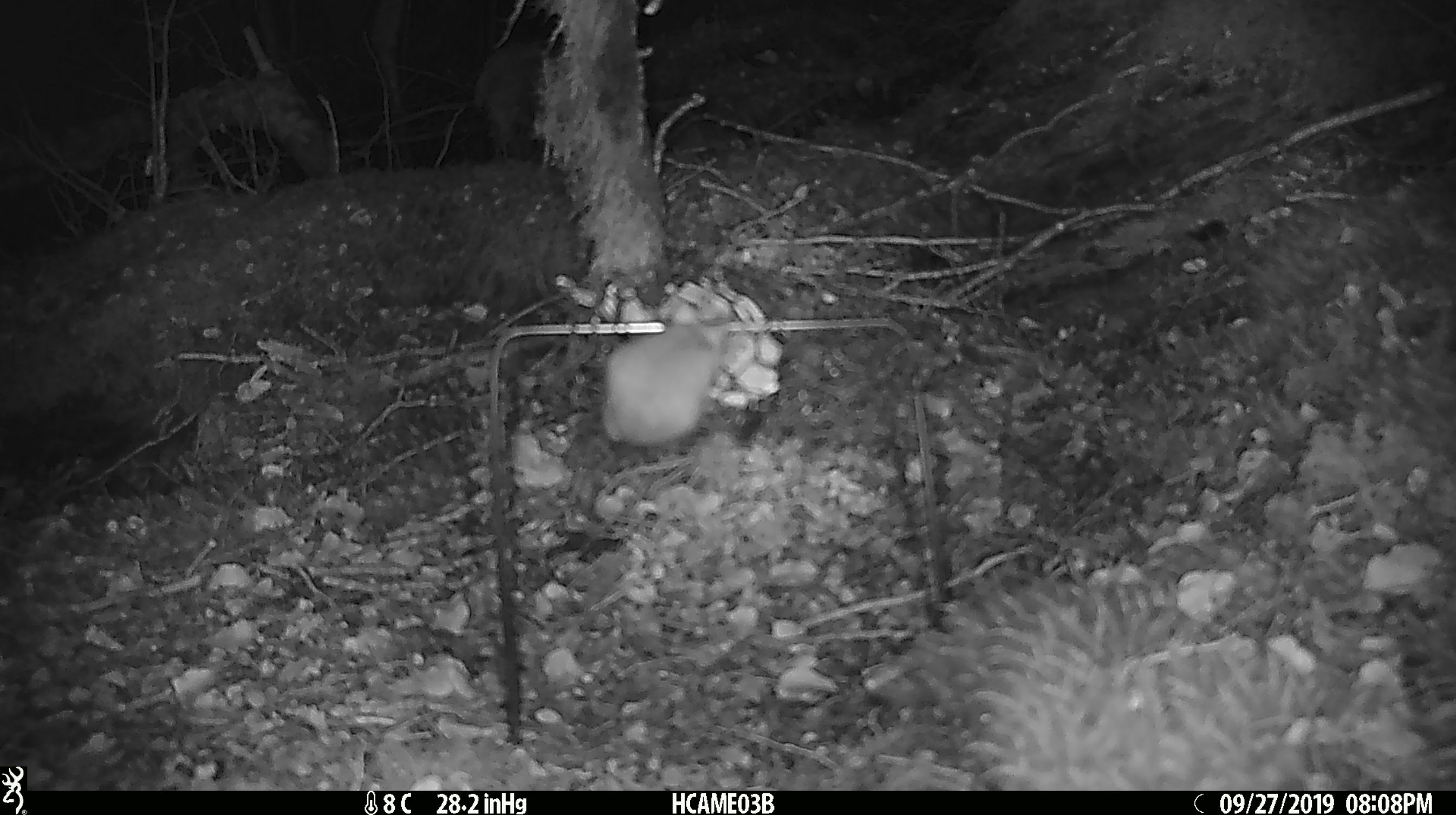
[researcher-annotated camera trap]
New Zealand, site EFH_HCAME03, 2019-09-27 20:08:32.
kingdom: Animalia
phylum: Chordata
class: Mammalia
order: Rodentia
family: Muridae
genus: Mus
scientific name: Mus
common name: mouse